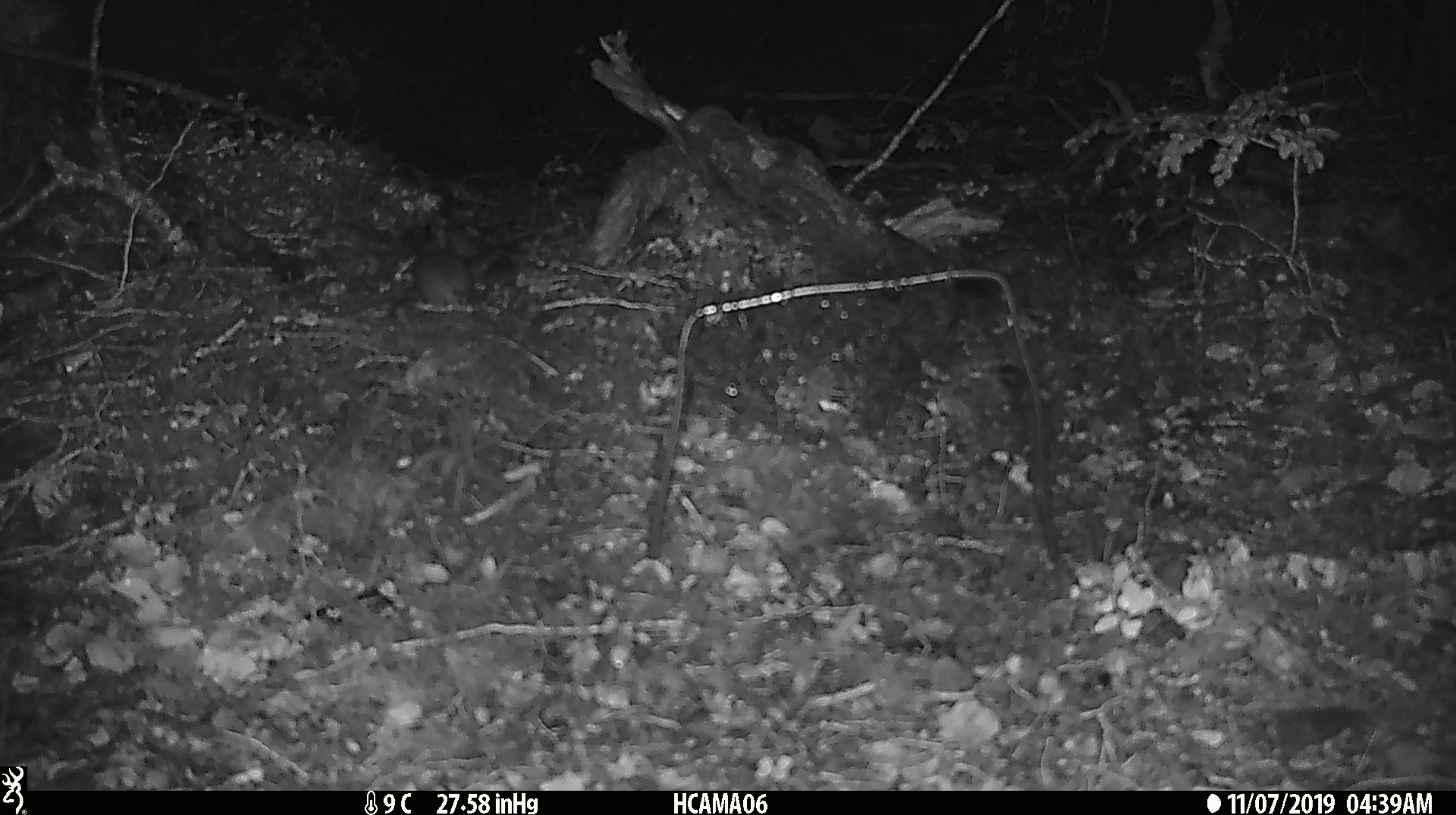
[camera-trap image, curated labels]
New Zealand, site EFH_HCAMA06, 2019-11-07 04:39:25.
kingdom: Animalia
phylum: Chordata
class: Mammalia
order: Rodentia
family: Muridae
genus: Mus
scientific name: Mus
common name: mouse